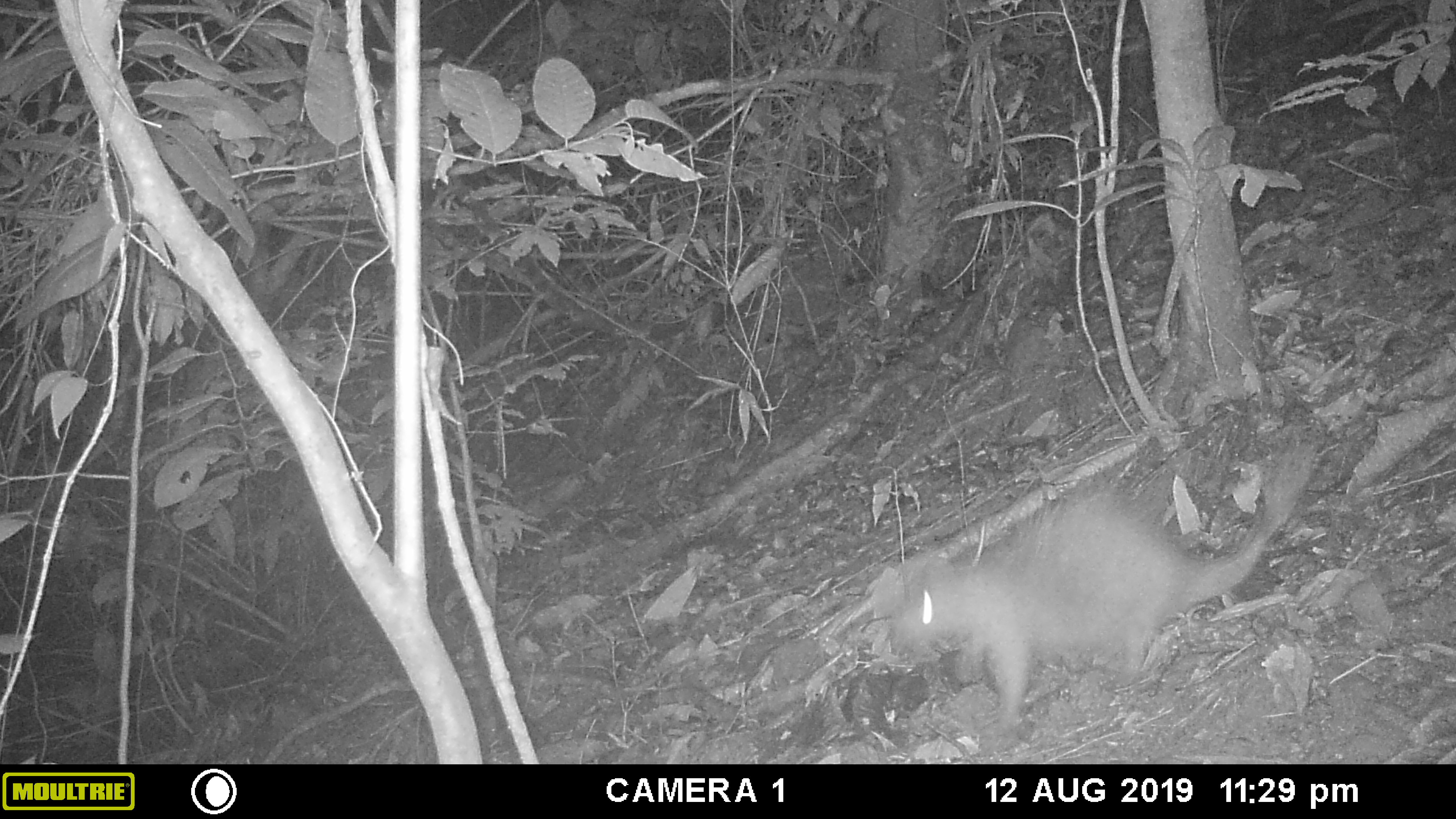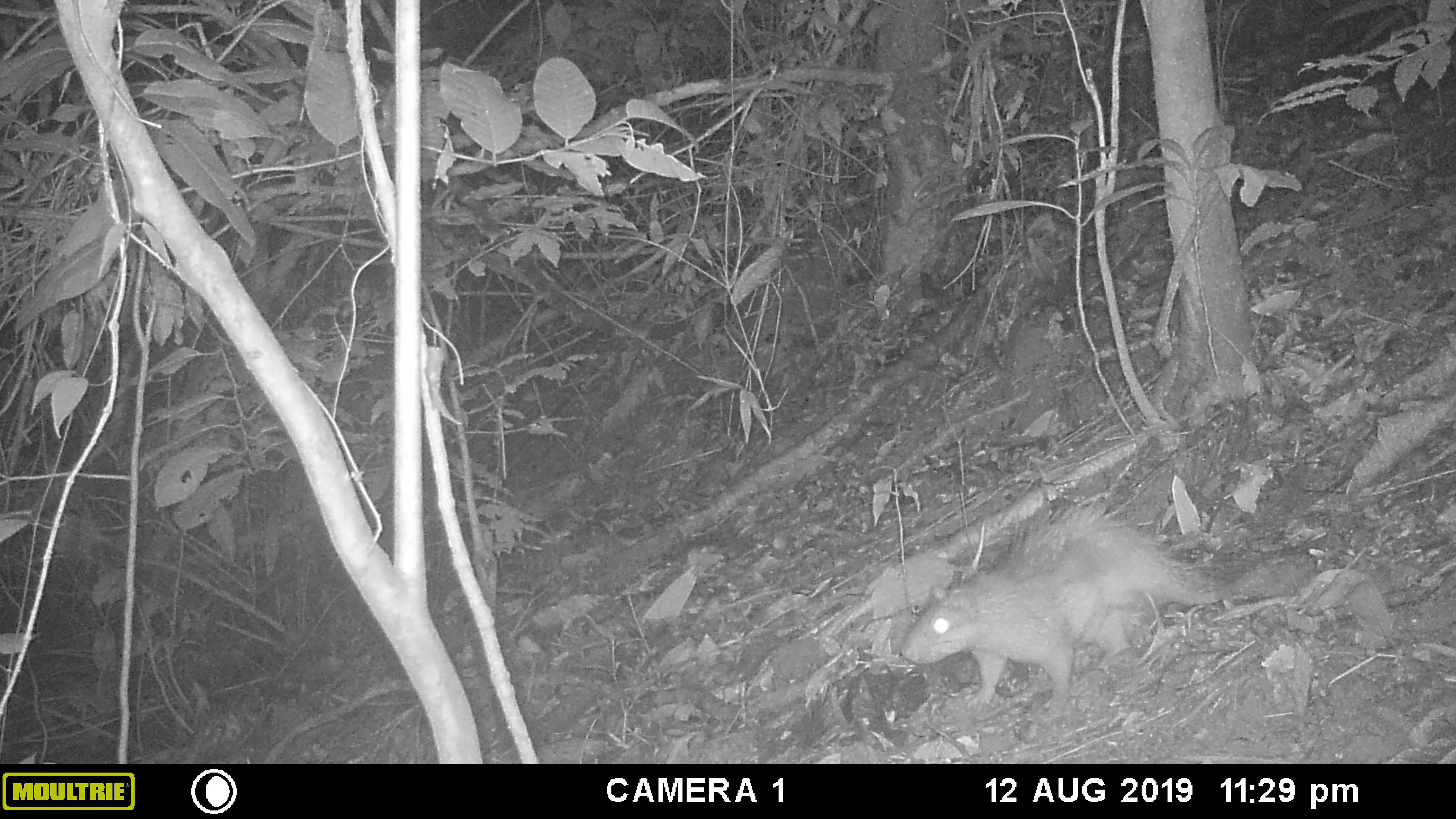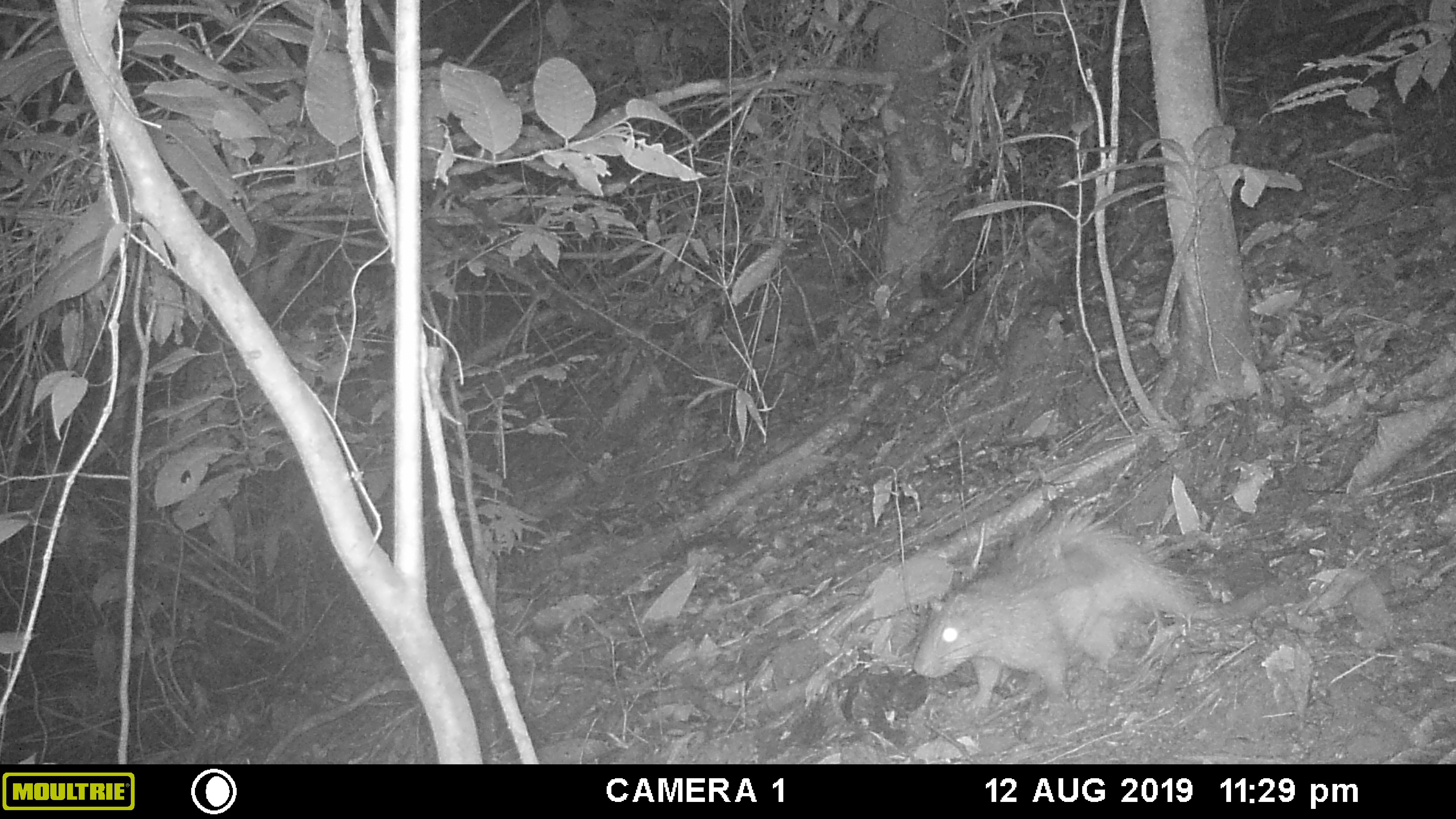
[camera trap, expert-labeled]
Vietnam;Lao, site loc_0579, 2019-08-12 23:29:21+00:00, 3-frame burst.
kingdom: Animalia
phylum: Chordata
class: Mammalia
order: Rodentia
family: Hystricidae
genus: Atherurus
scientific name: Atherurus macrourus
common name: asiatic brush-tailed porcupine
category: asiatic brush tailed porcupine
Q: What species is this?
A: Asiatic brush tailed porcupine (asiatic brush-tailed porcupine) (Atherurus macrourus).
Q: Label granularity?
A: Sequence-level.